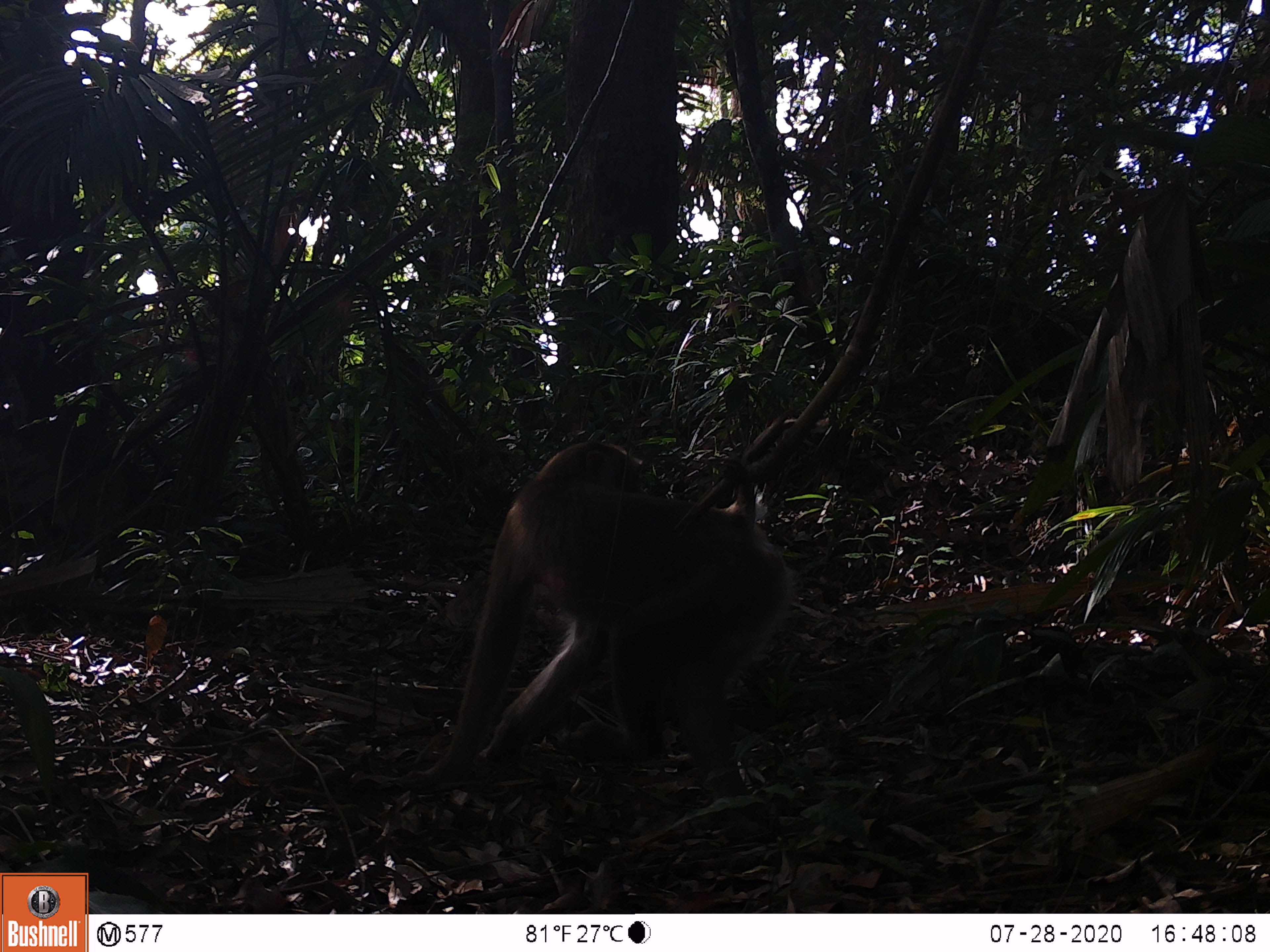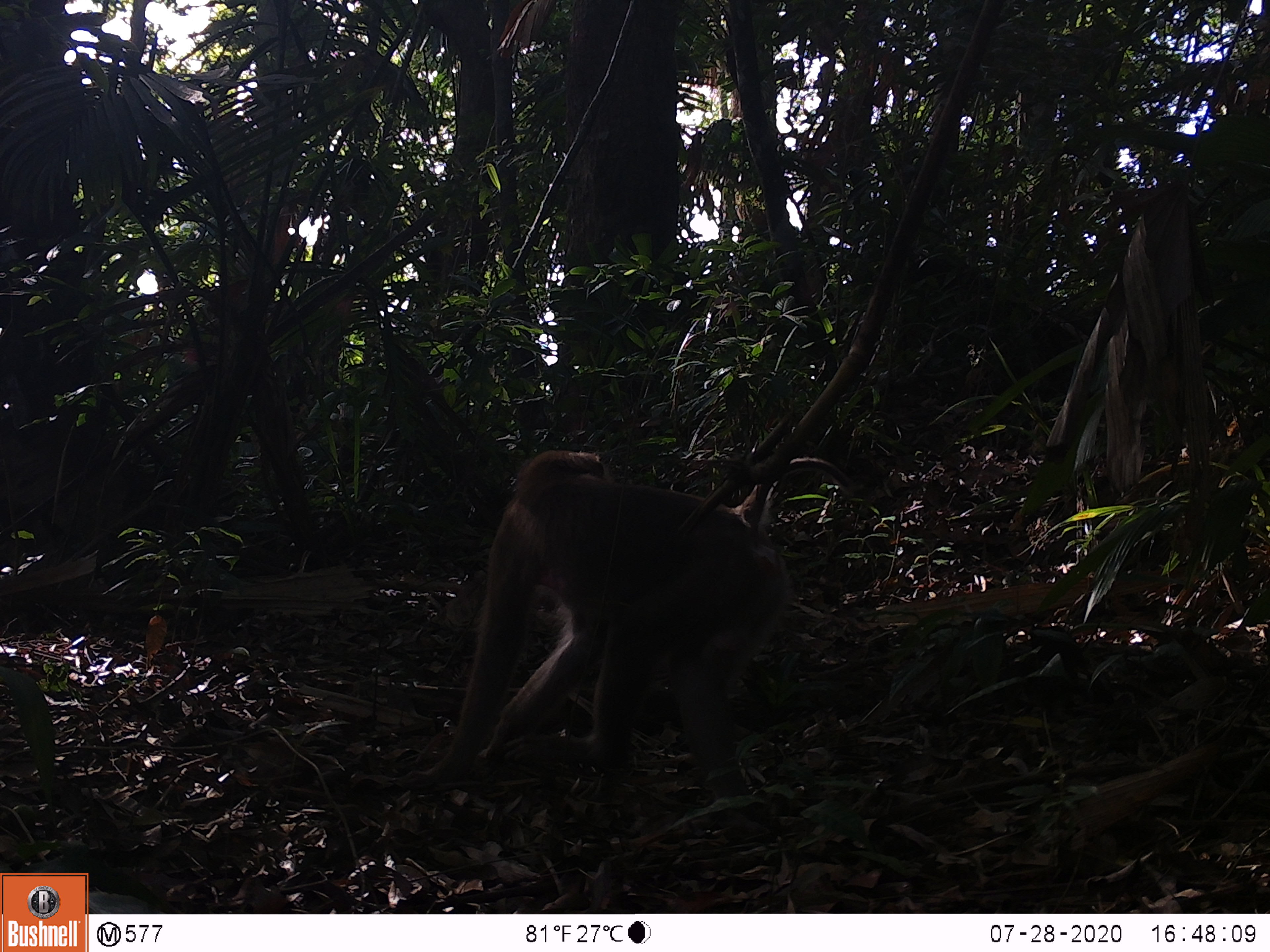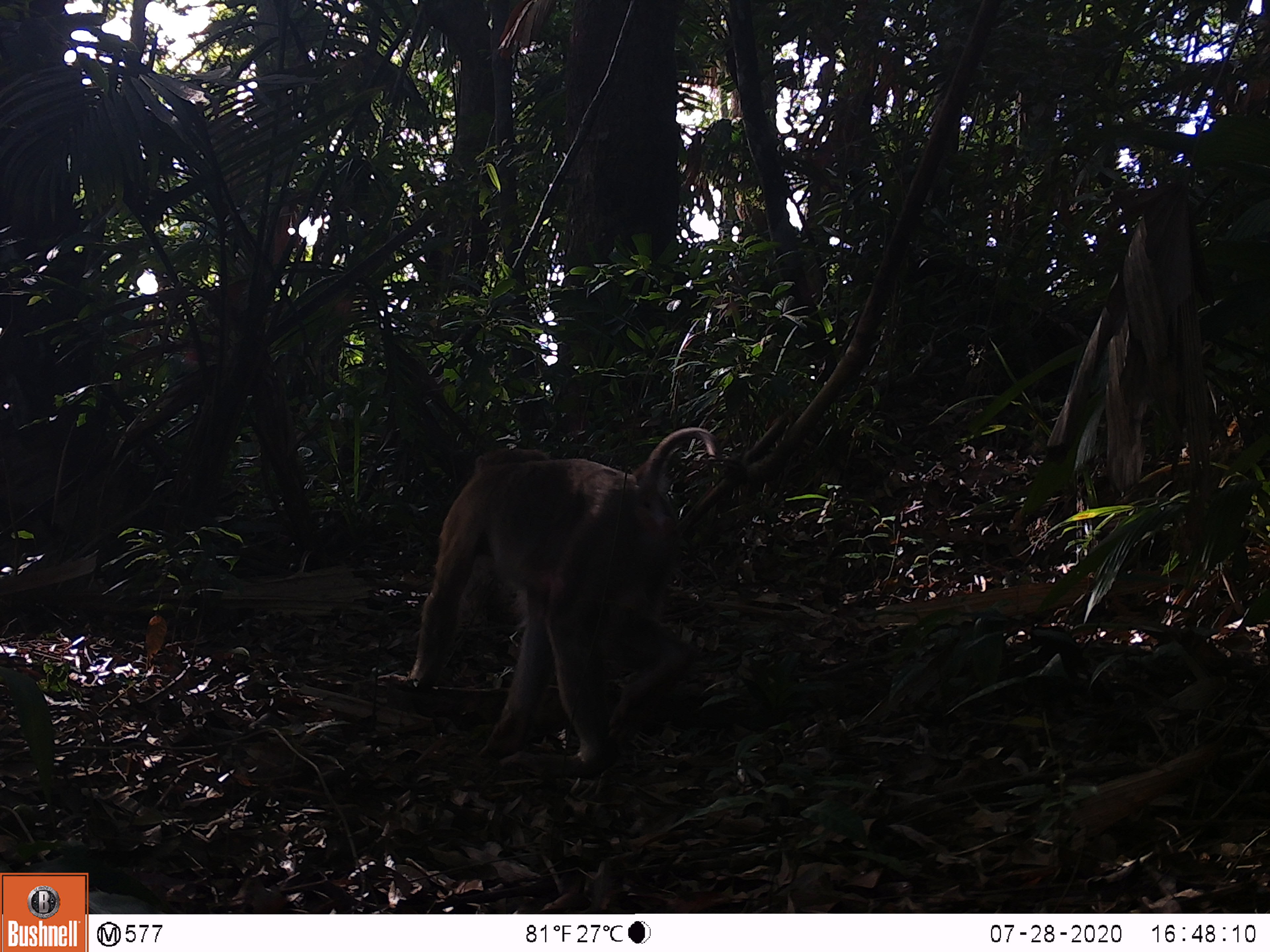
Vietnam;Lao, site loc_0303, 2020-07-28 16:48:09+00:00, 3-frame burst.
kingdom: Animalia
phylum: Chordata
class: Mammalia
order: Primates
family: Cercopithecidae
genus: Macaca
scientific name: Macaca nemestrina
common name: pig-tailed macaque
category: pig tailed macaque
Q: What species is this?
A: Pig tailed macaque (pig-tailed macaque) (Macaca nemestrina).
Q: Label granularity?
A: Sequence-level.